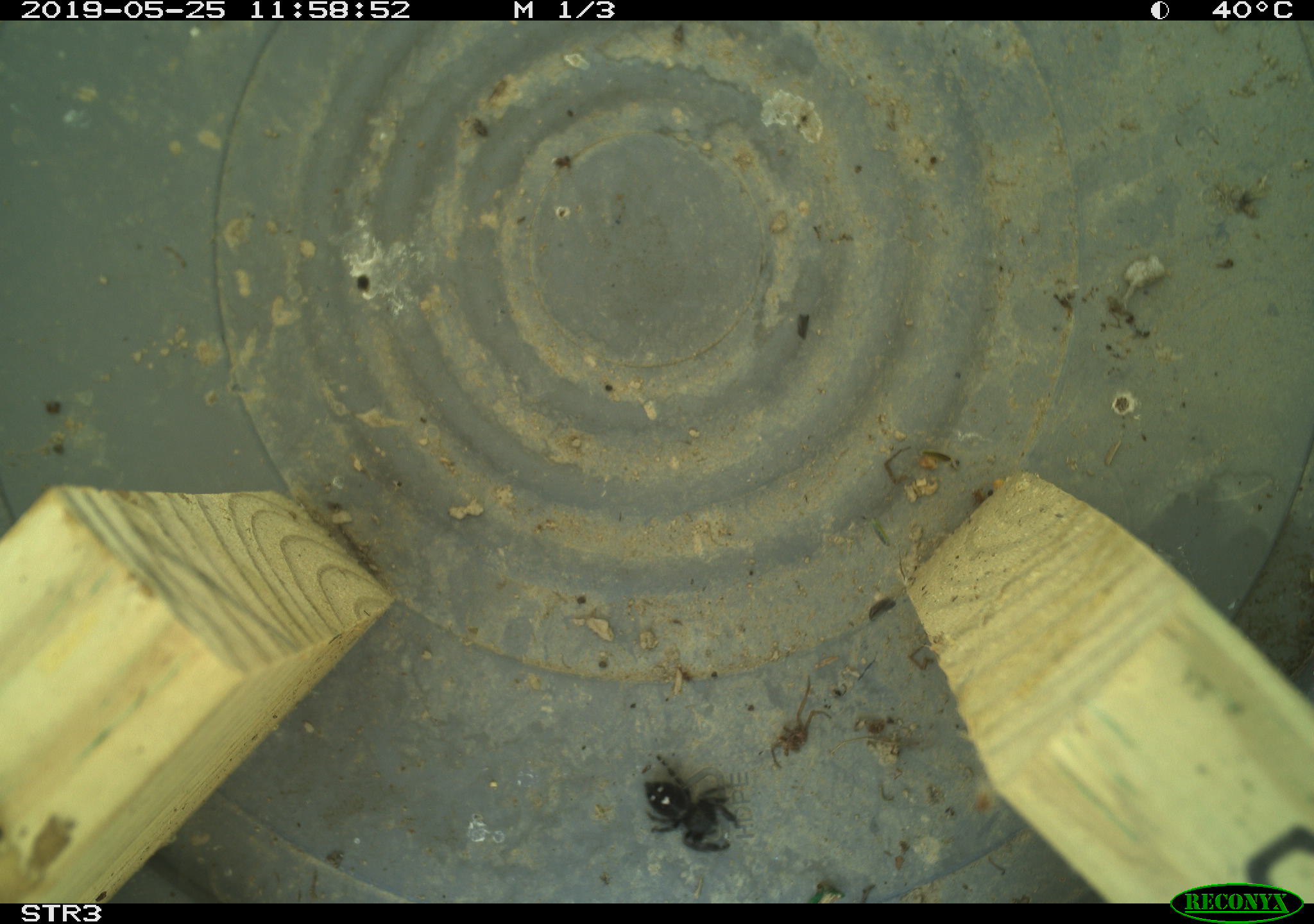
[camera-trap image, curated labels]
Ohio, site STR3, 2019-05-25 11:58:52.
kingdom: Animalia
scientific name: Animalia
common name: animal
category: invertebrate